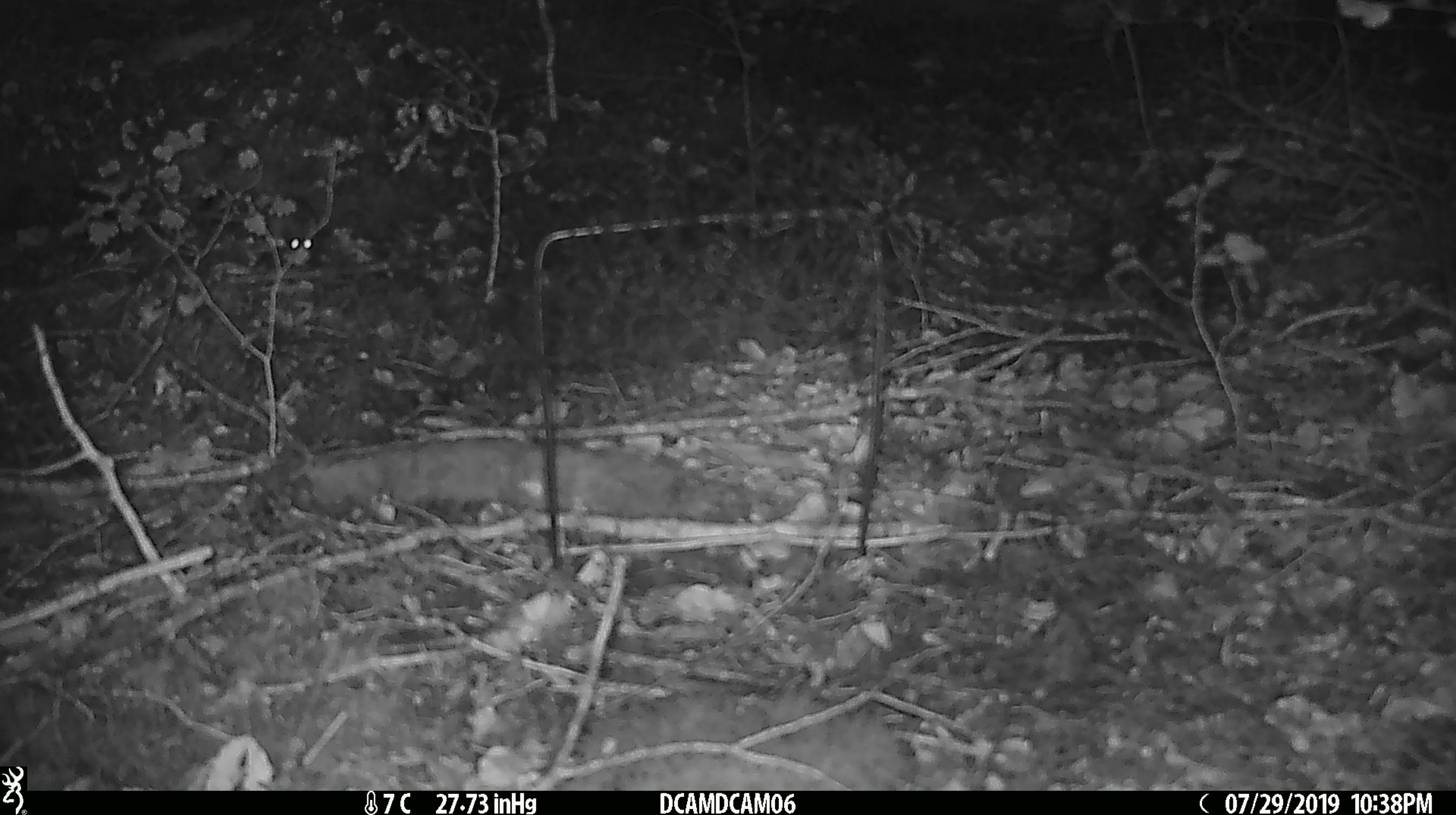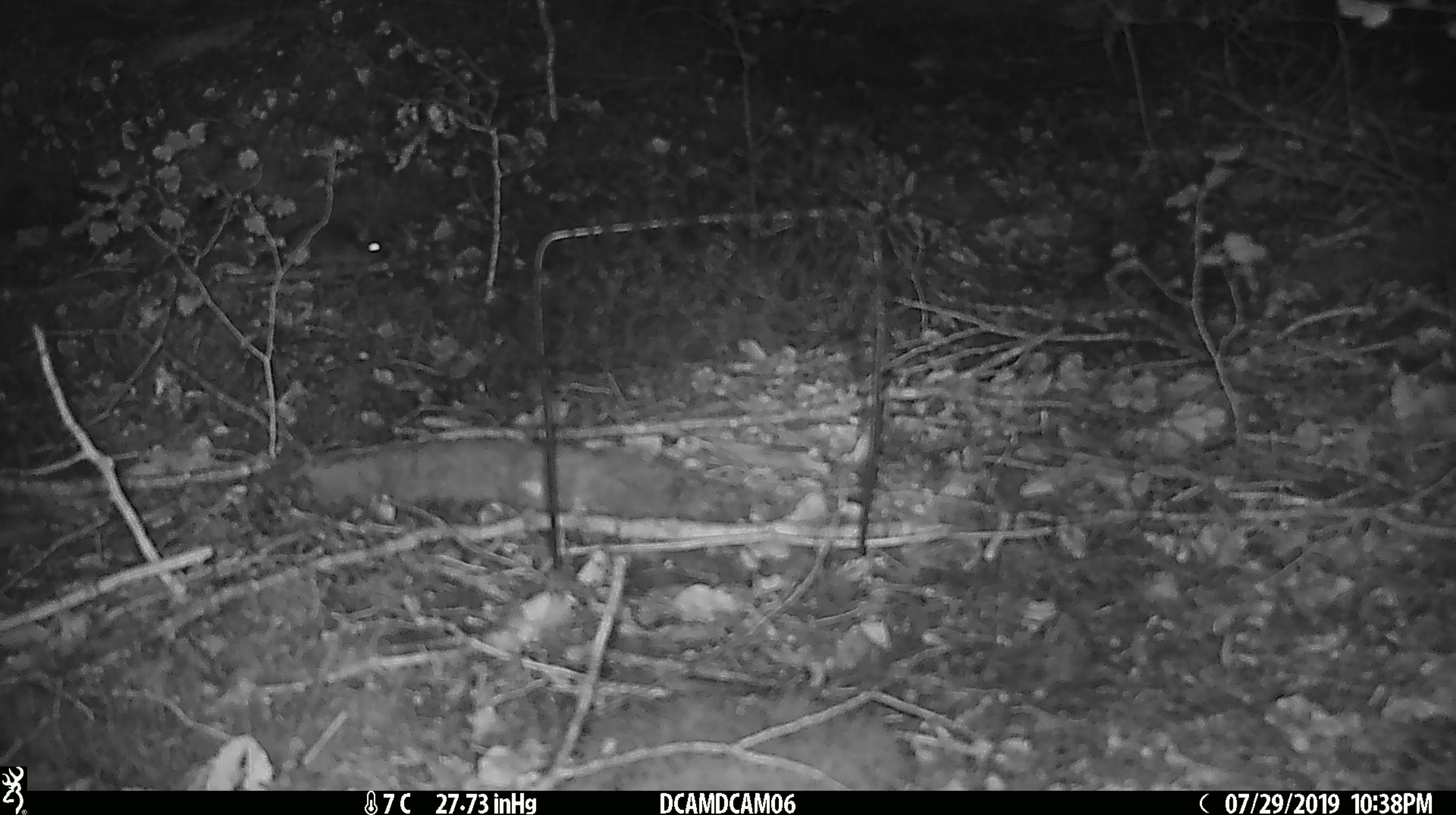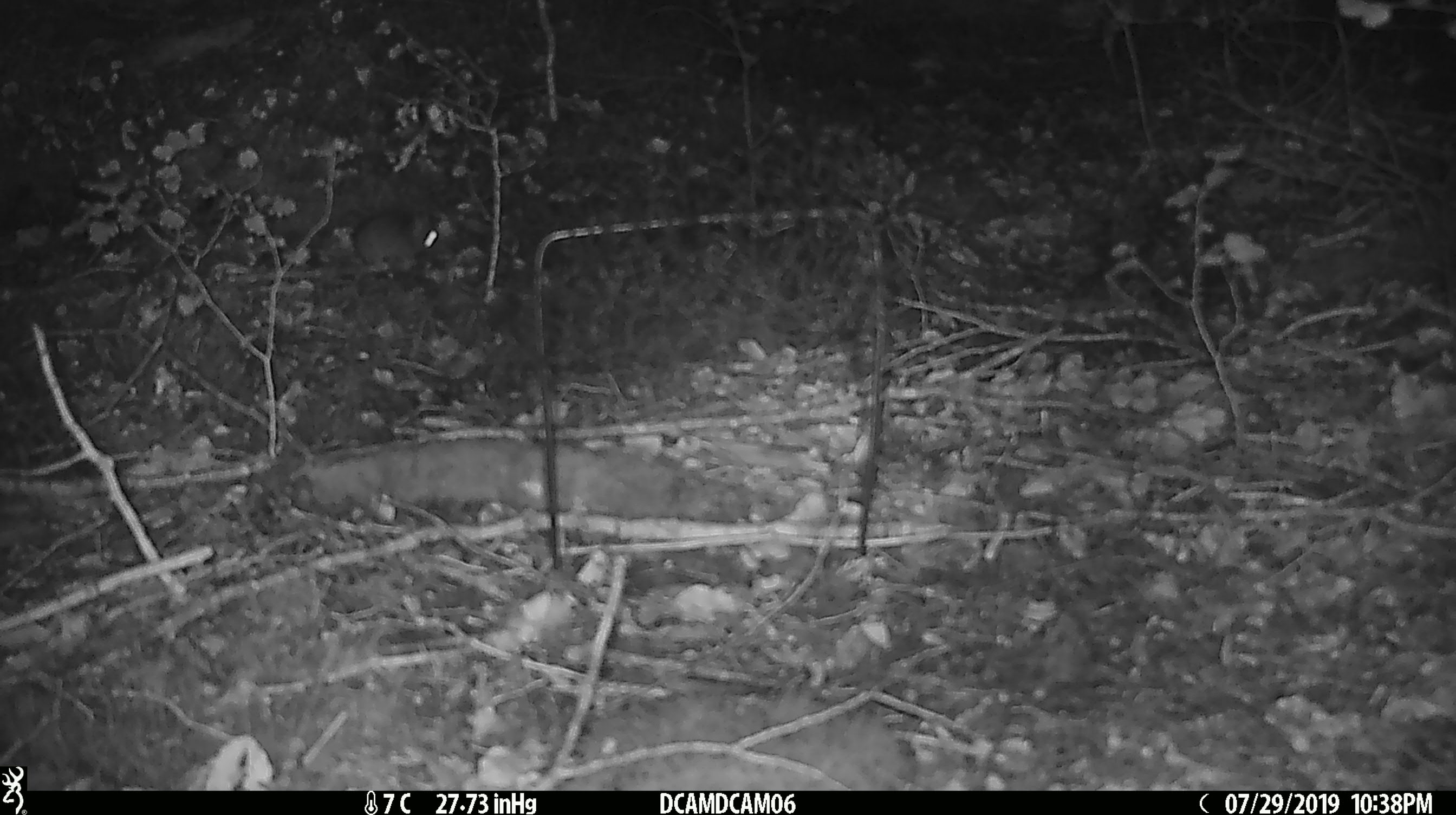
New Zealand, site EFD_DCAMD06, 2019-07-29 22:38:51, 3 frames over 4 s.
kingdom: Animalia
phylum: Chordata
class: Mammalia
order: Rodentia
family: Muridae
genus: Mus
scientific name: Mus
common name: mouse